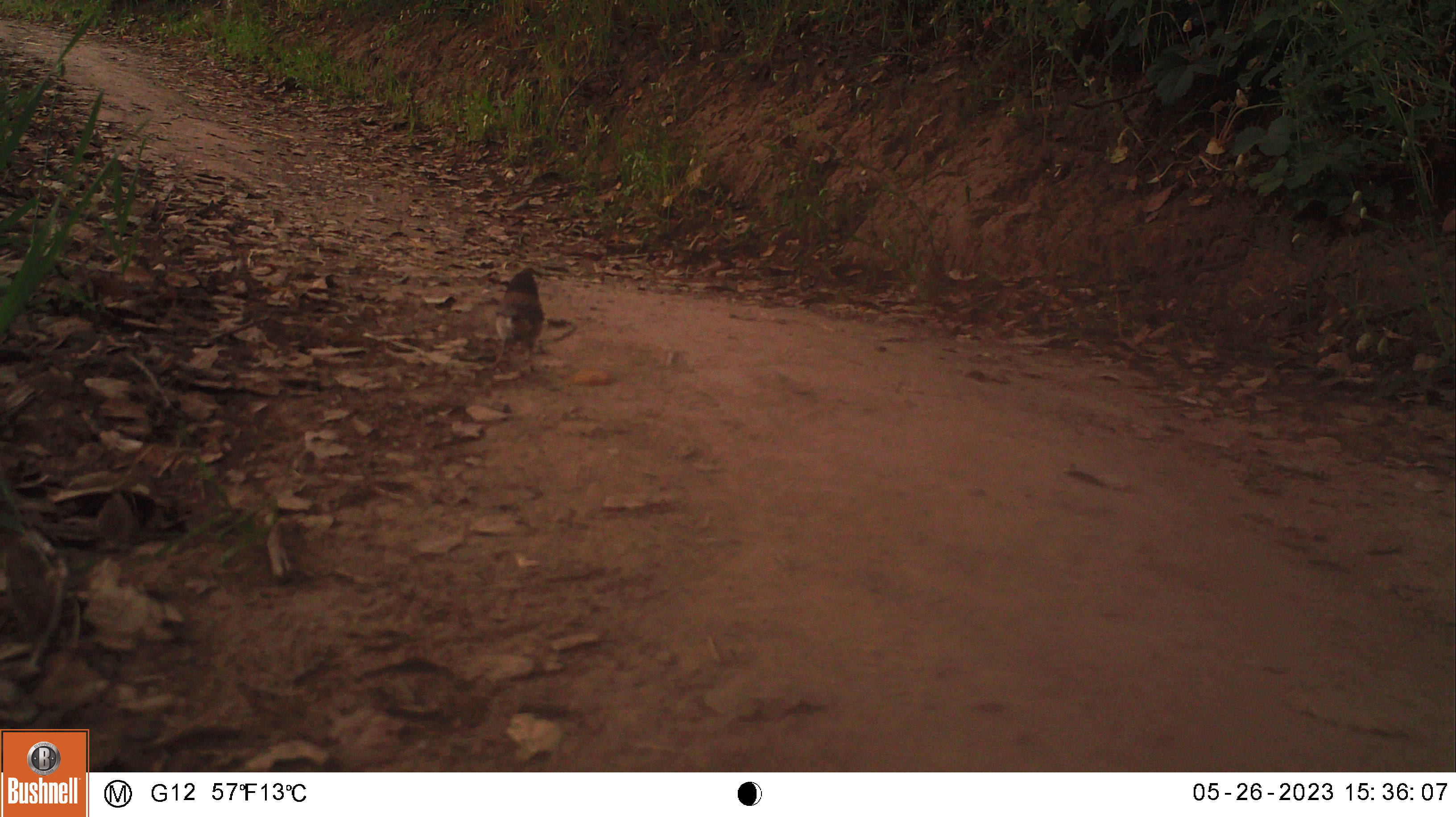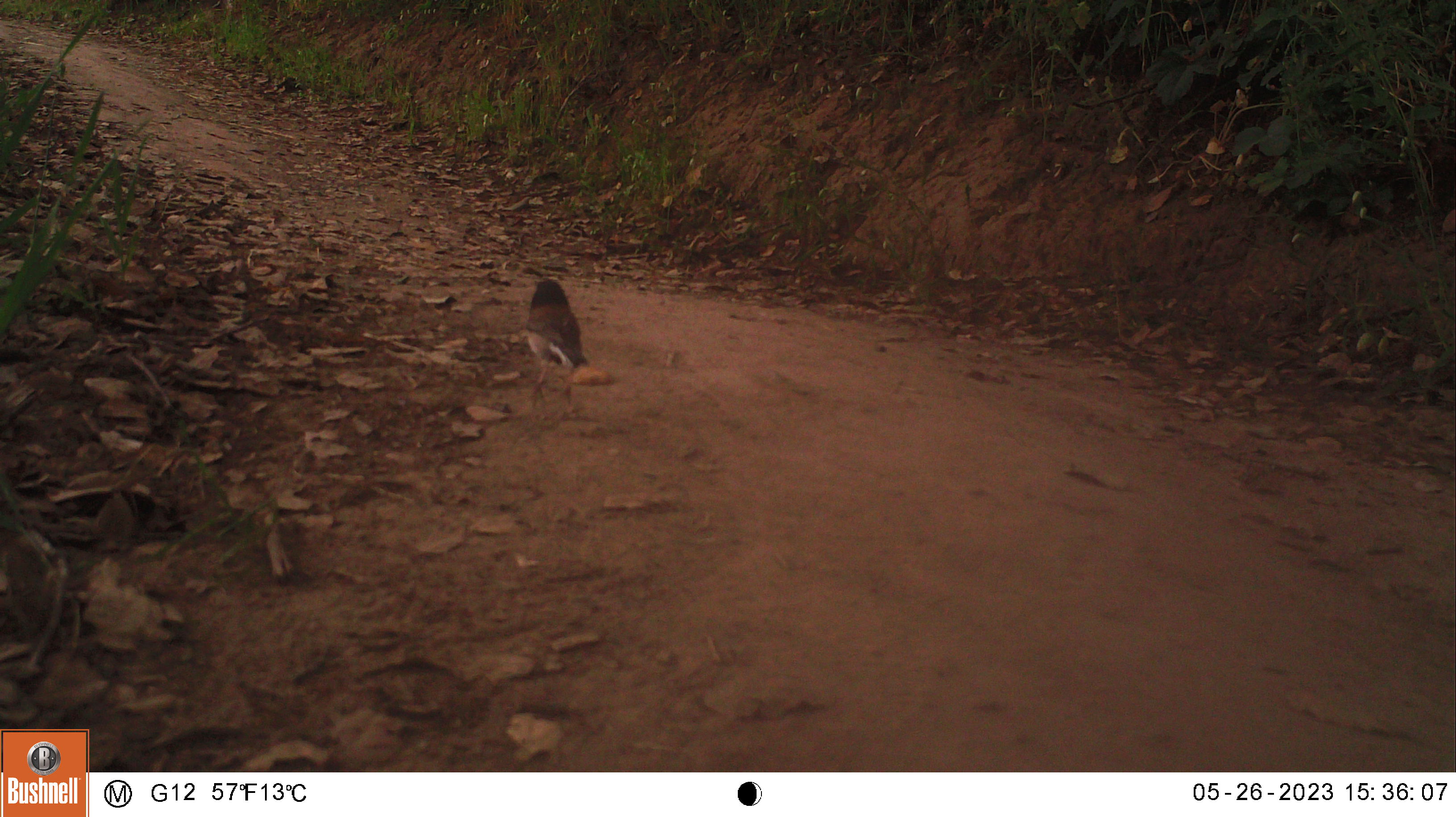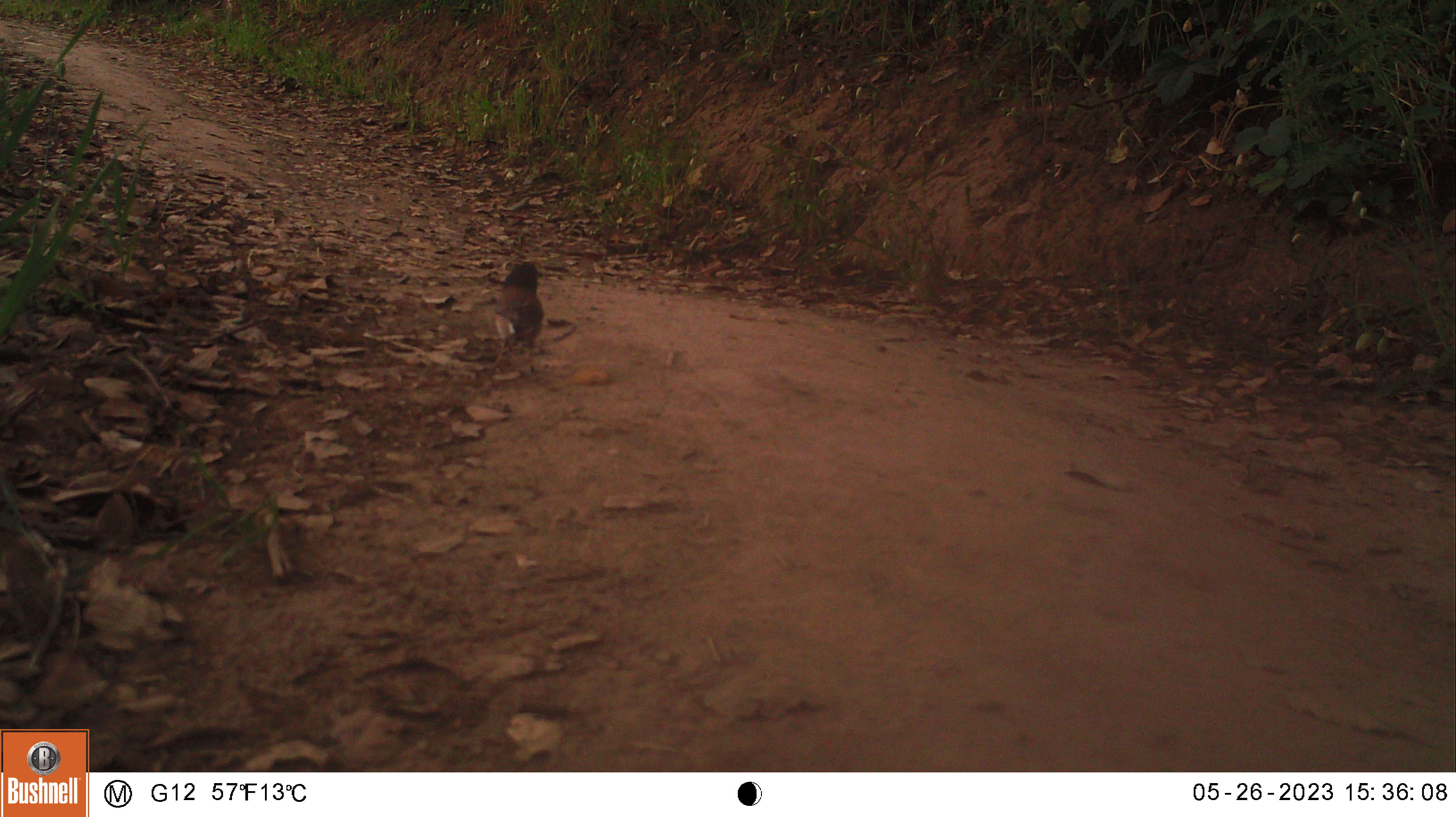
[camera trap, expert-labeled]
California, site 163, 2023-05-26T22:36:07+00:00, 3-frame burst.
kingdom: Animalia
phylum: Chordata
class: Aves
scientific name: Aves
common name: bird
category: unknown bird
Unknown bird (bird) (Aves).